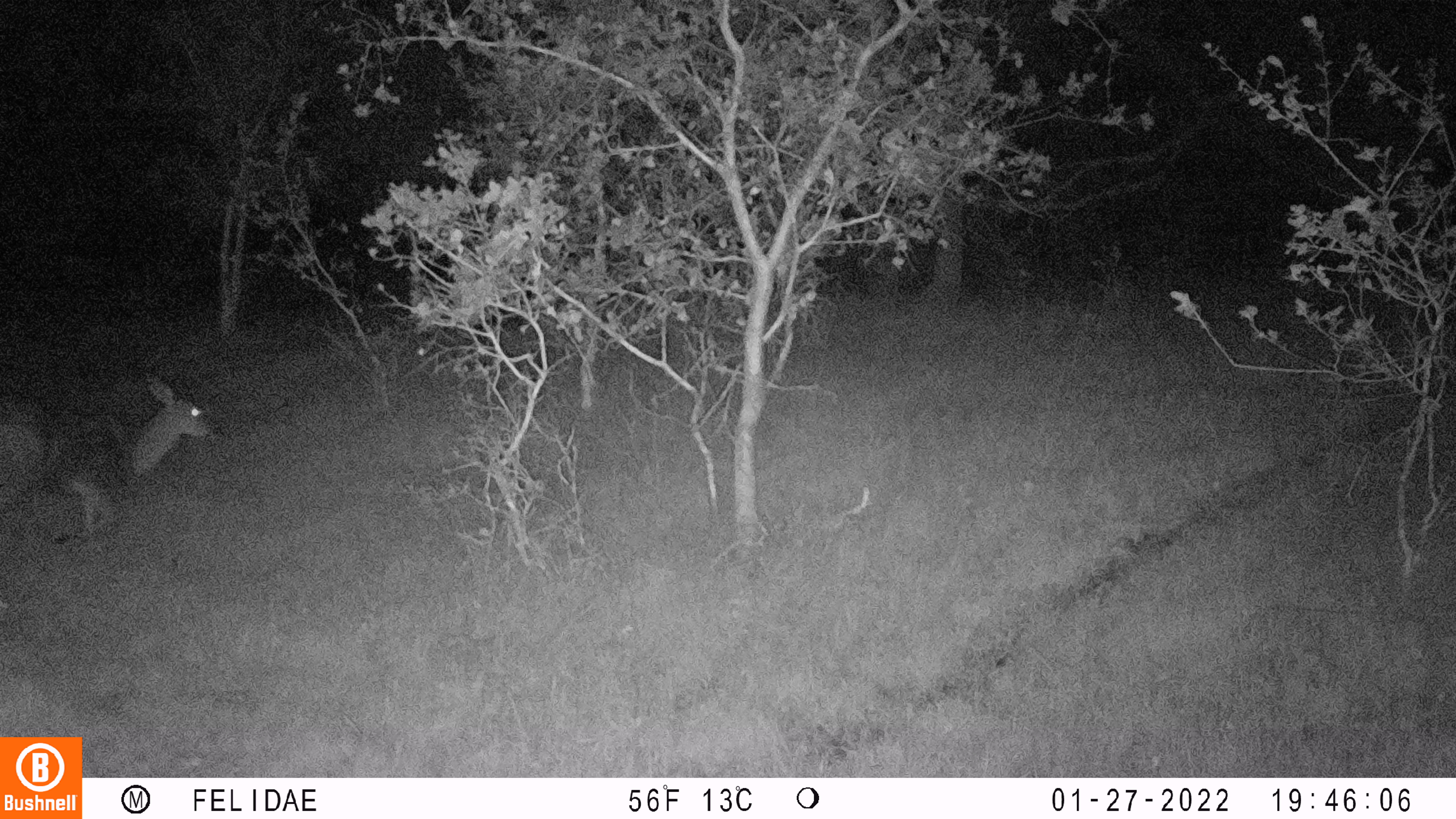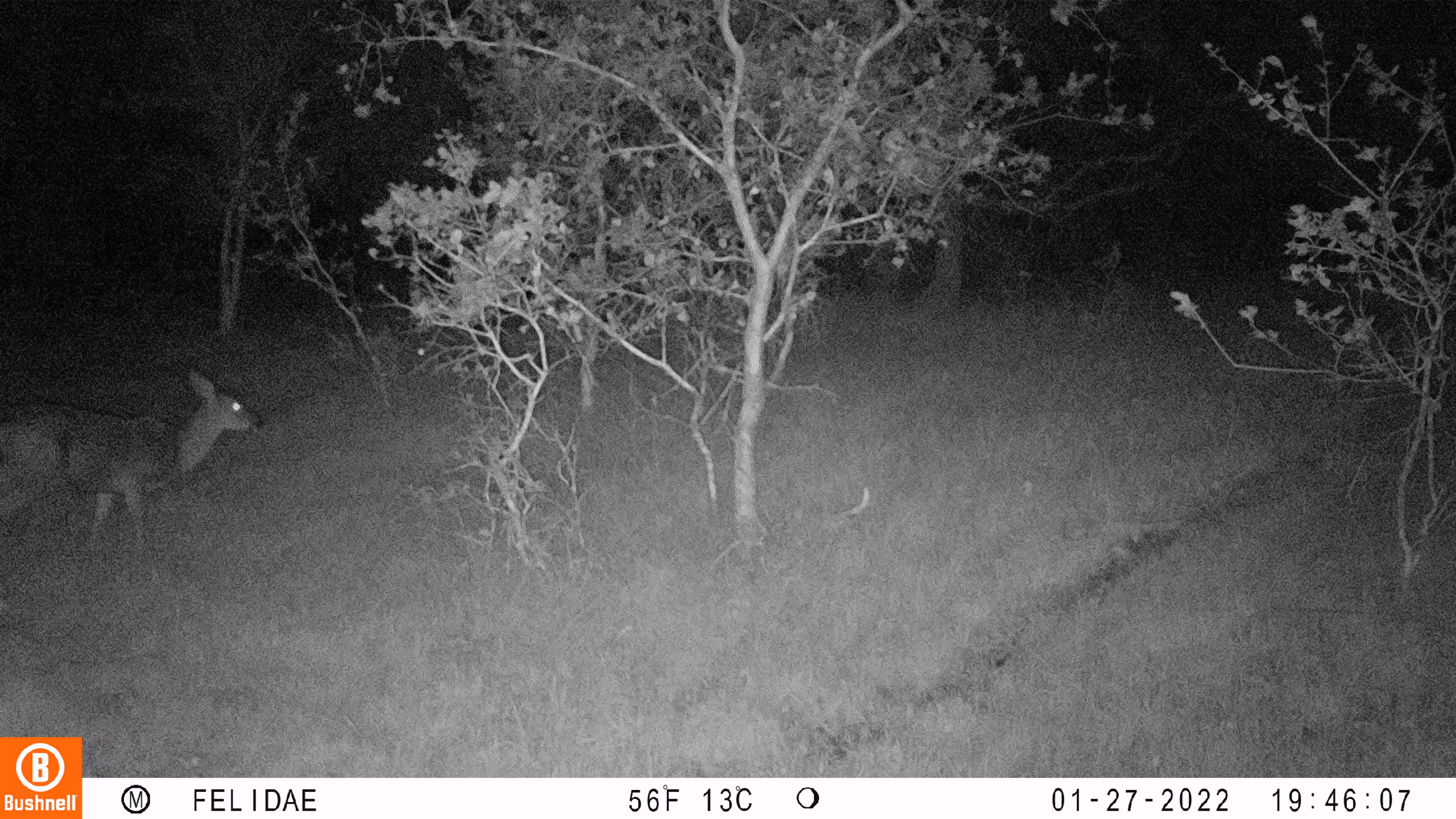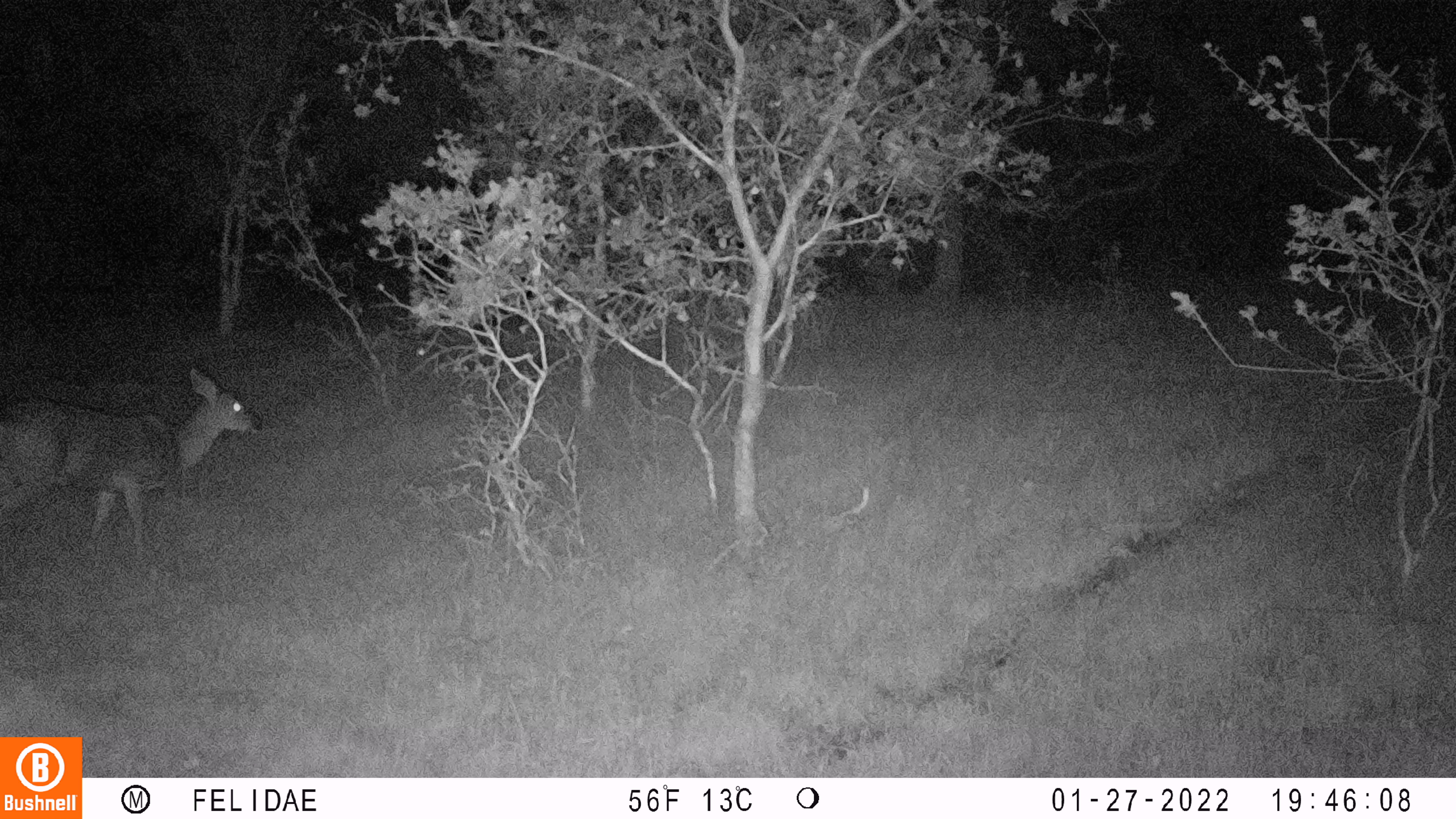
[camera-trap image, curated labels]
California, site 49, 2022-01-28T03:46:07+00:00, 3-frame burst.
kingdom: Animalia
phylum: Chordata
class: Mammalia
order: Artiodactyla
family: Cervidae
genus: Odocoileus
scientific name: Odocoileus hemionus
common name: mule deer